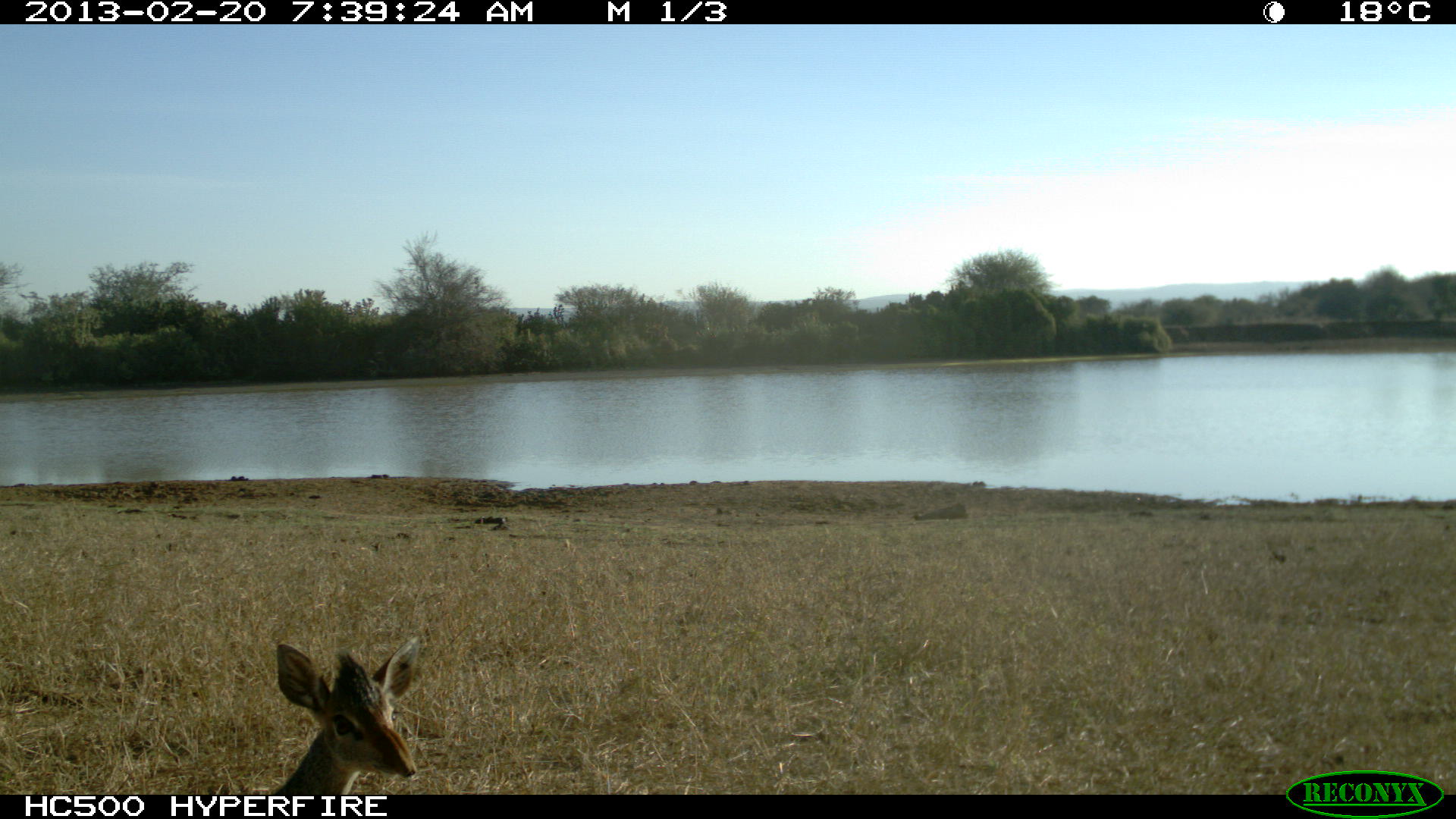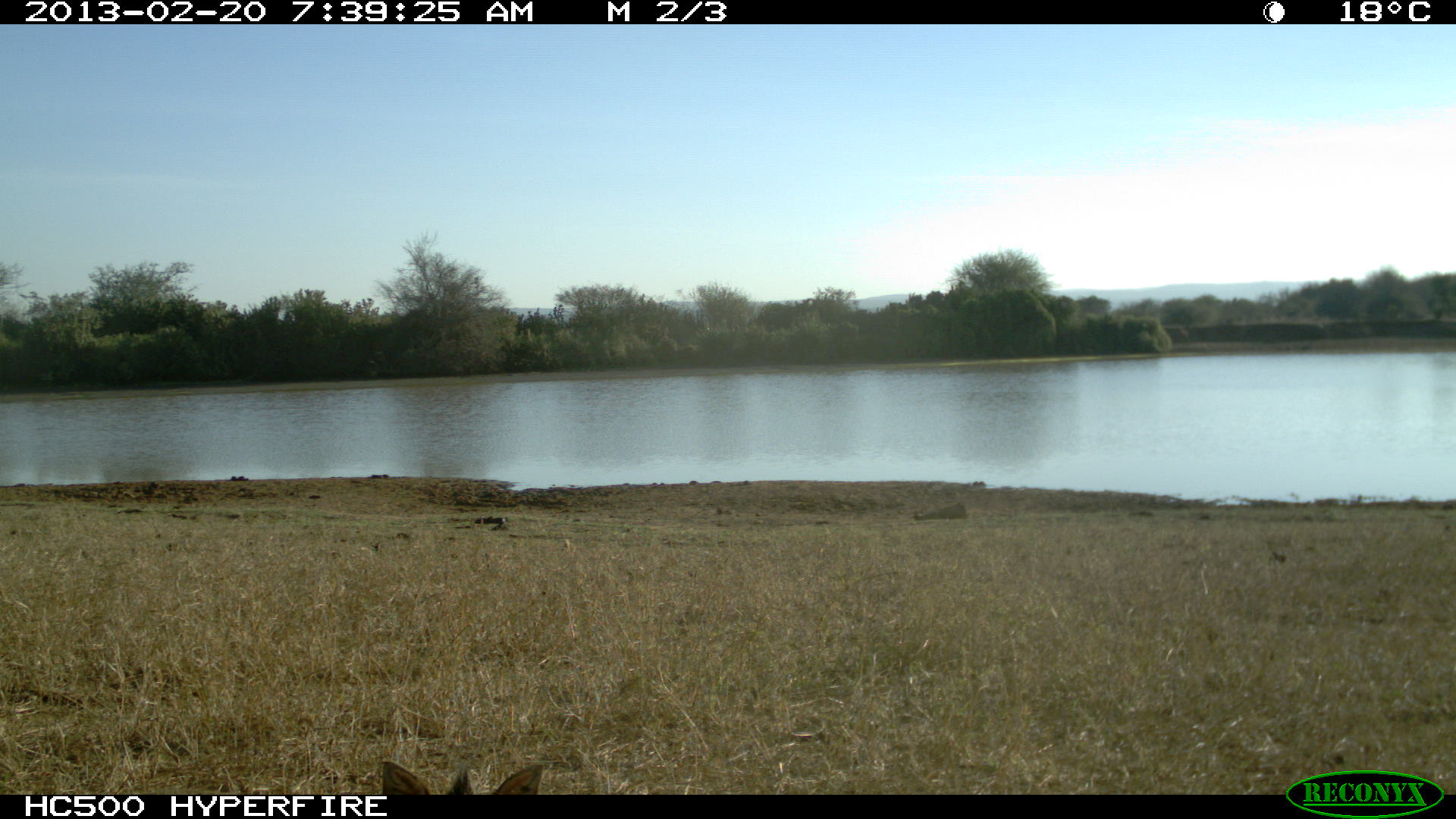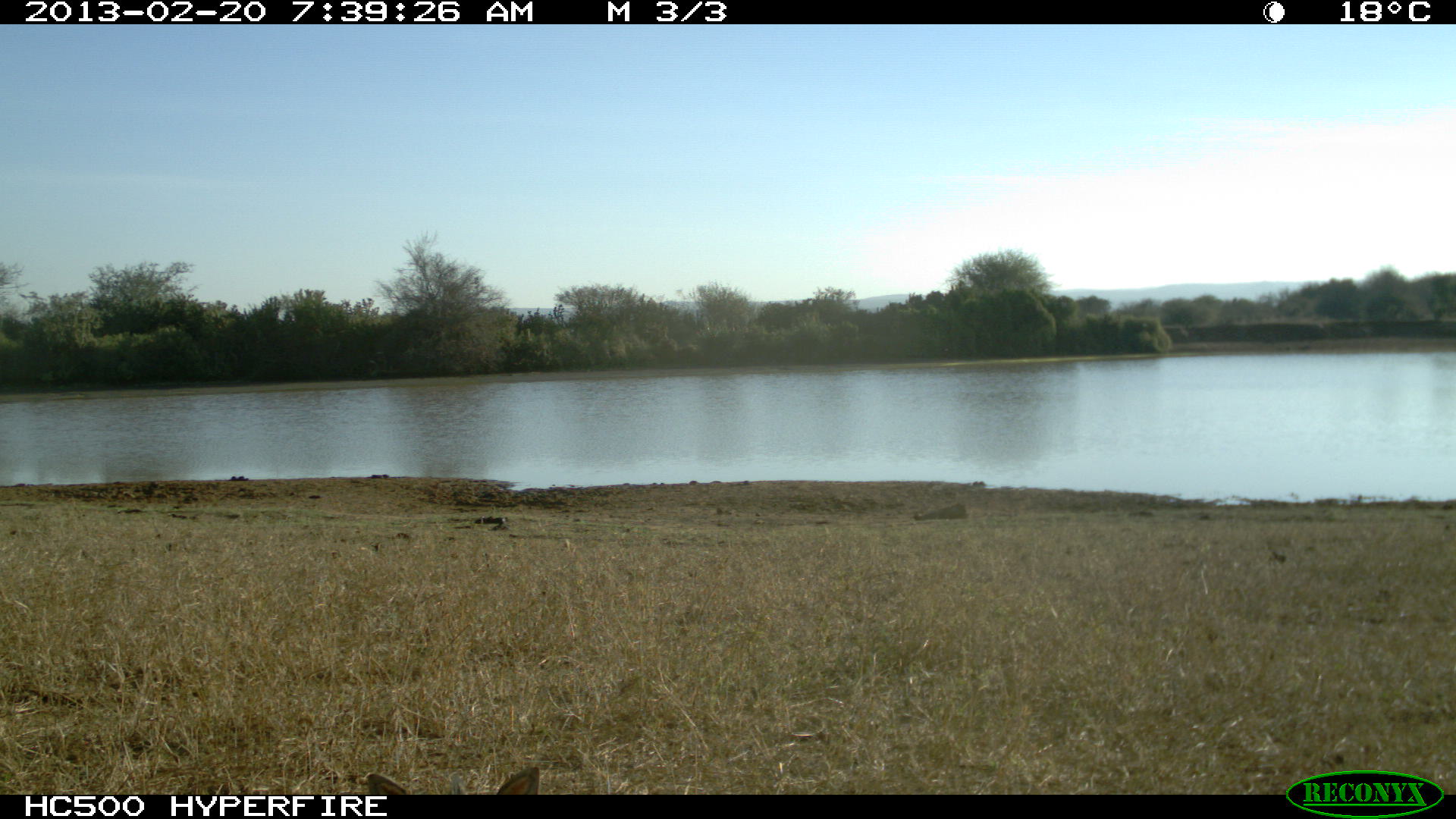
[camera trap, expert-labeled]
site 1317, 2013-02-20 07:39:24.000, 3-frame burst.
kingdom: Animalia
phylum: Chordata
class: Mammalia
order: Artiodactyla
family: Bovidae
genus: Madoqua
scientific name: Madoqua guentheri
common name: günther's dik-dik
Madoqua guentheri (günther's dik-dik), count 1.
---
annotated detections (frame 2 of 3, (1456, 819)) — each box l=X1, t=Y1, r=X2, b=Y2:
madoqua guentheri: l=378, t=758, r=542, b=796